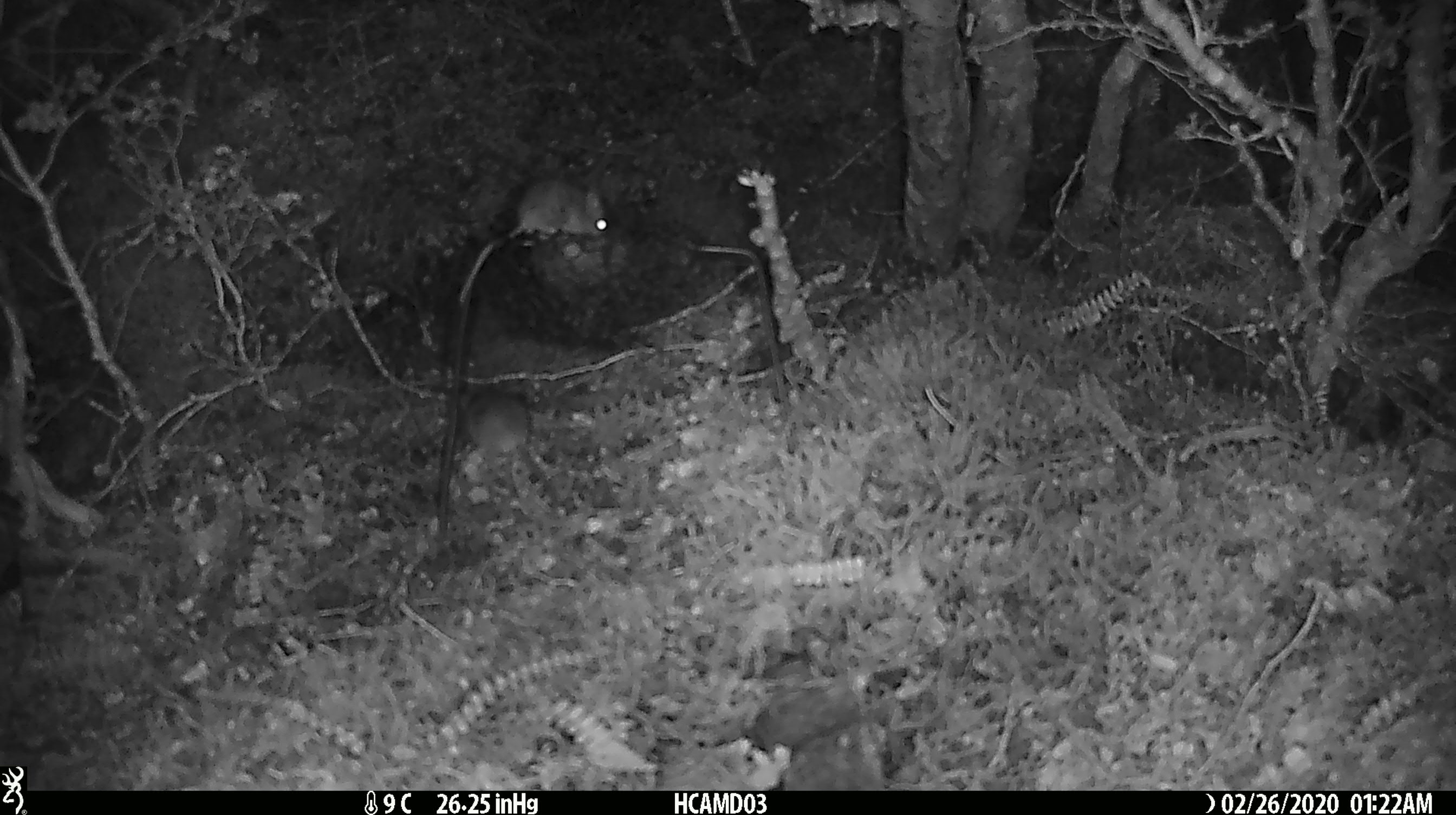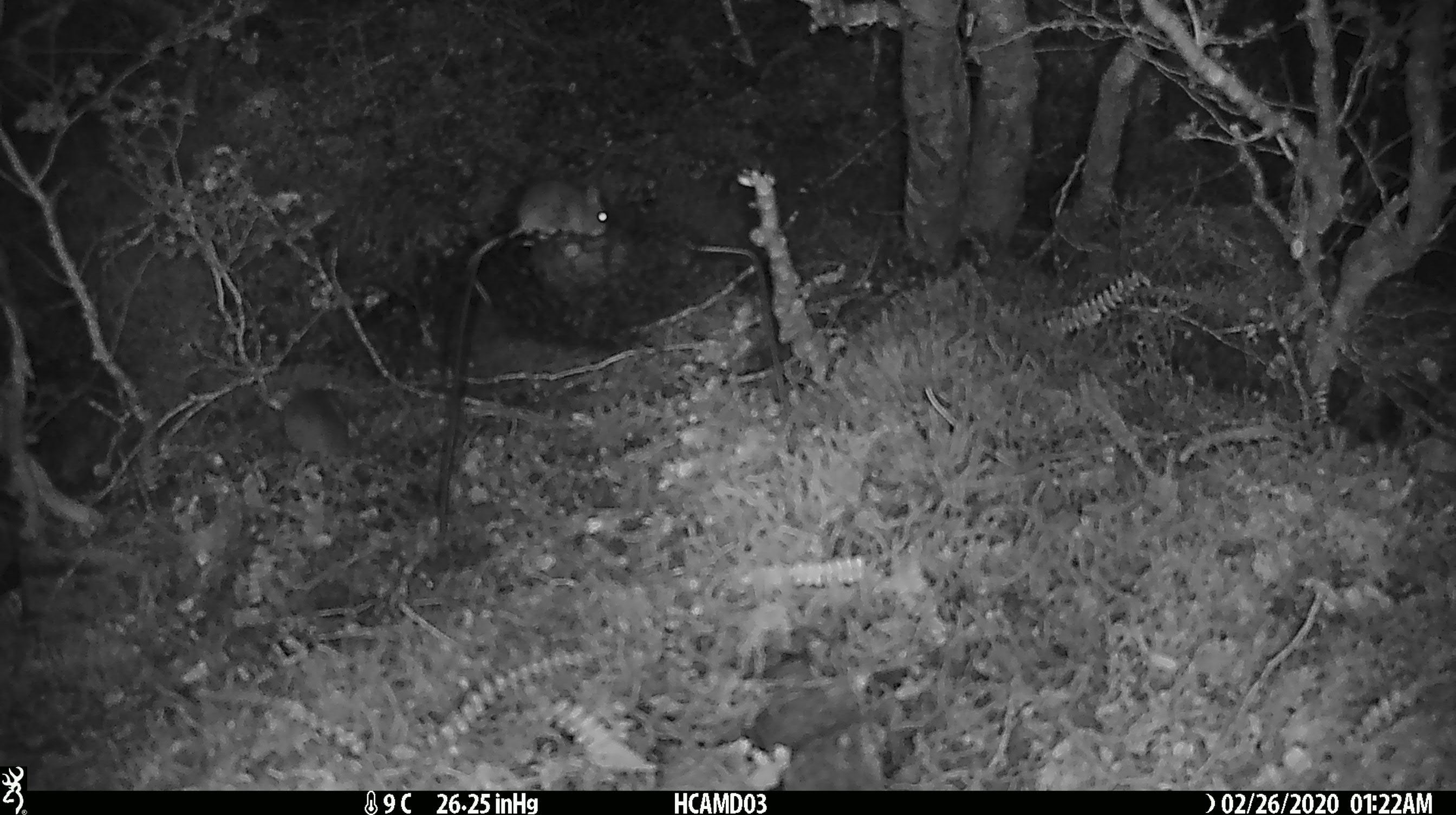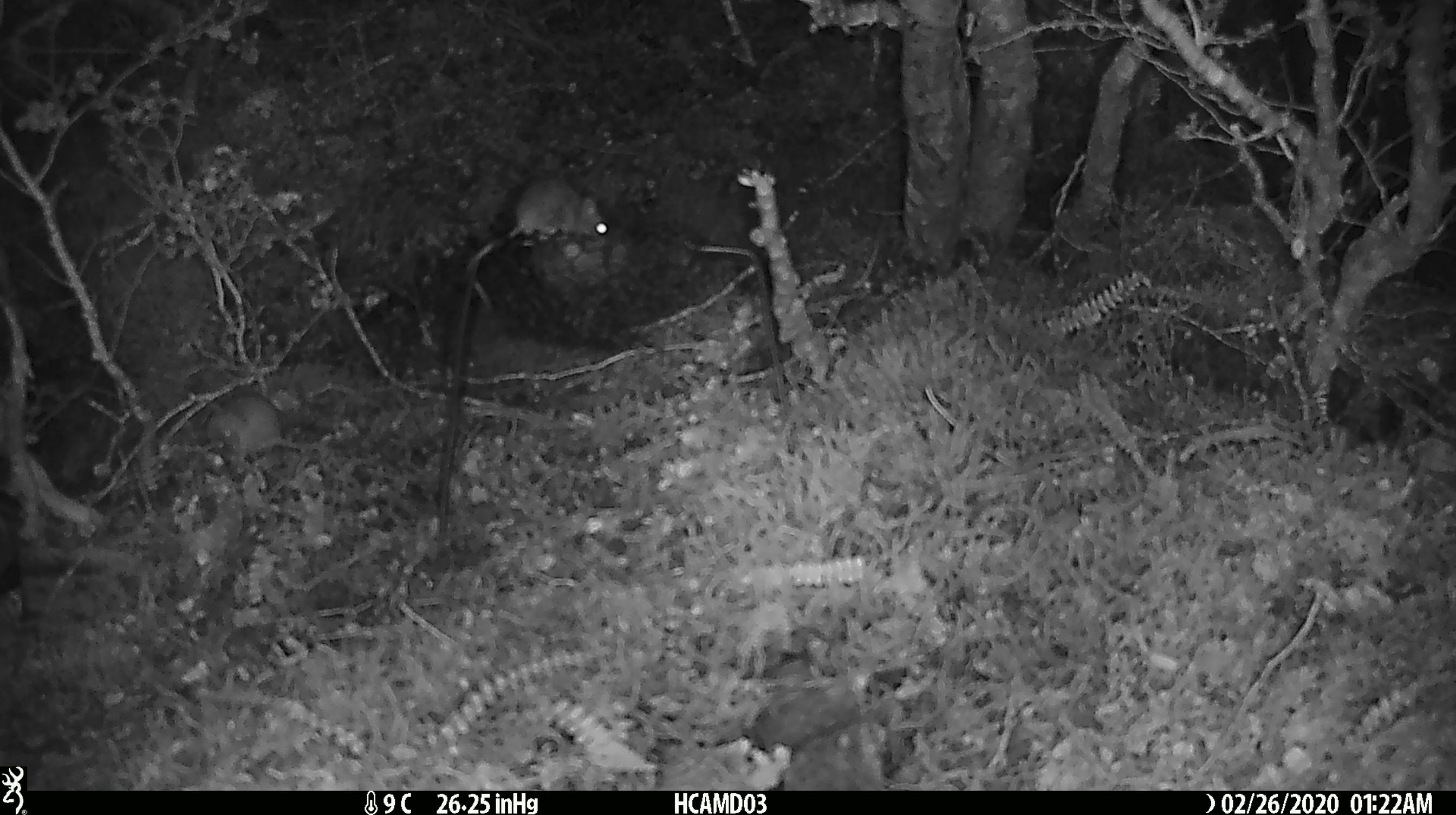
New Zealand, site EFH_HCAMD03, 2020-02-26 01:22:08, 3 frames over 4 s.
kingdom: Animalia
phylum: Chordata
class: Mammalia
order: Rodentia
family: Muridae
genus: Mus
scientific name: Mus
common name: mouse